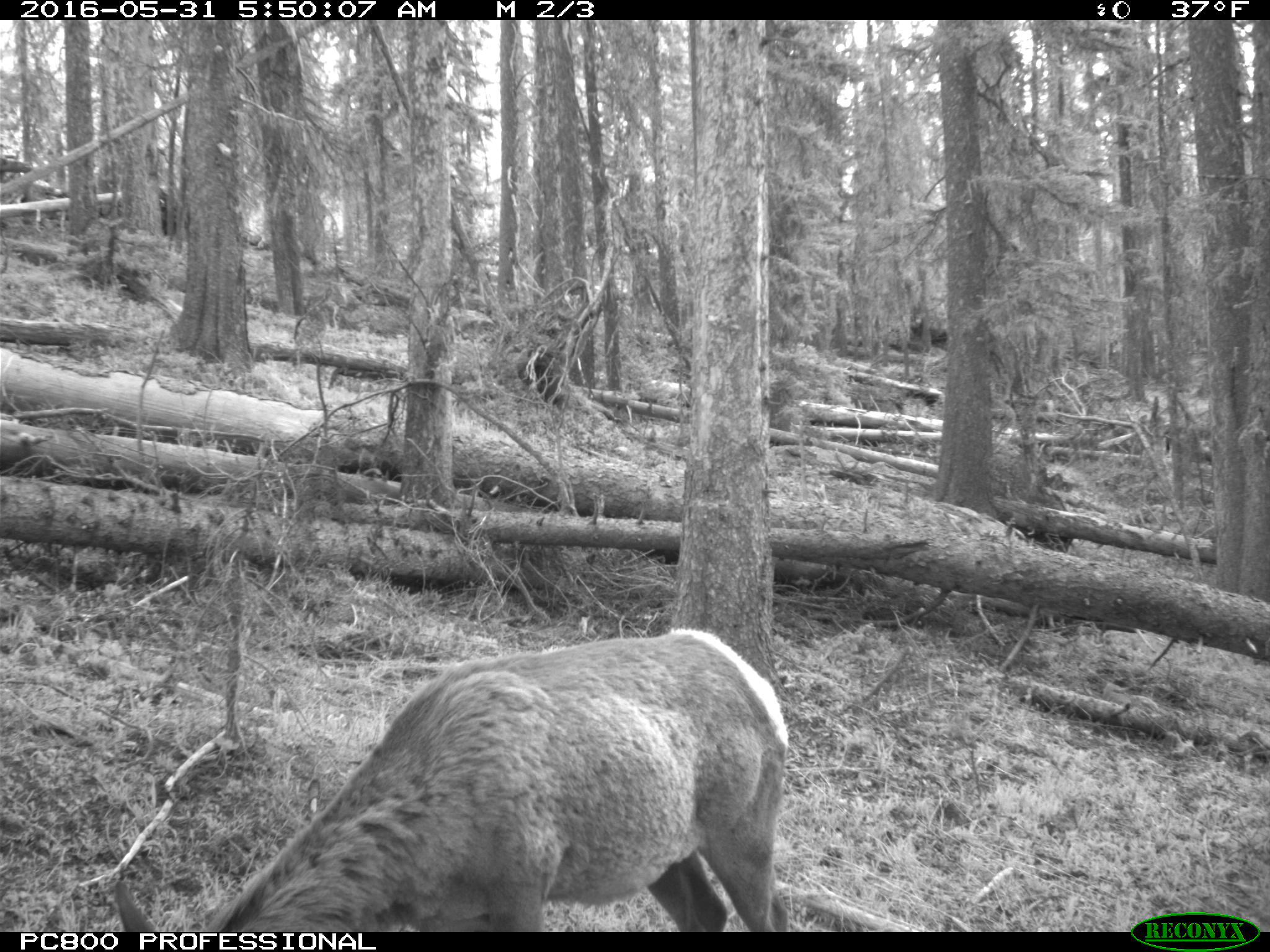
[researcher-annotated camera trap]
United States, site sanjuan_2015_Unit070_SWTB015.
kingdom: Animalia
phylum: Chordata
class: Mammalia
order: Artiodactyla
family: Cervidae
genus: Cervus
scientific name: Cervus elaphus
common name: red deer